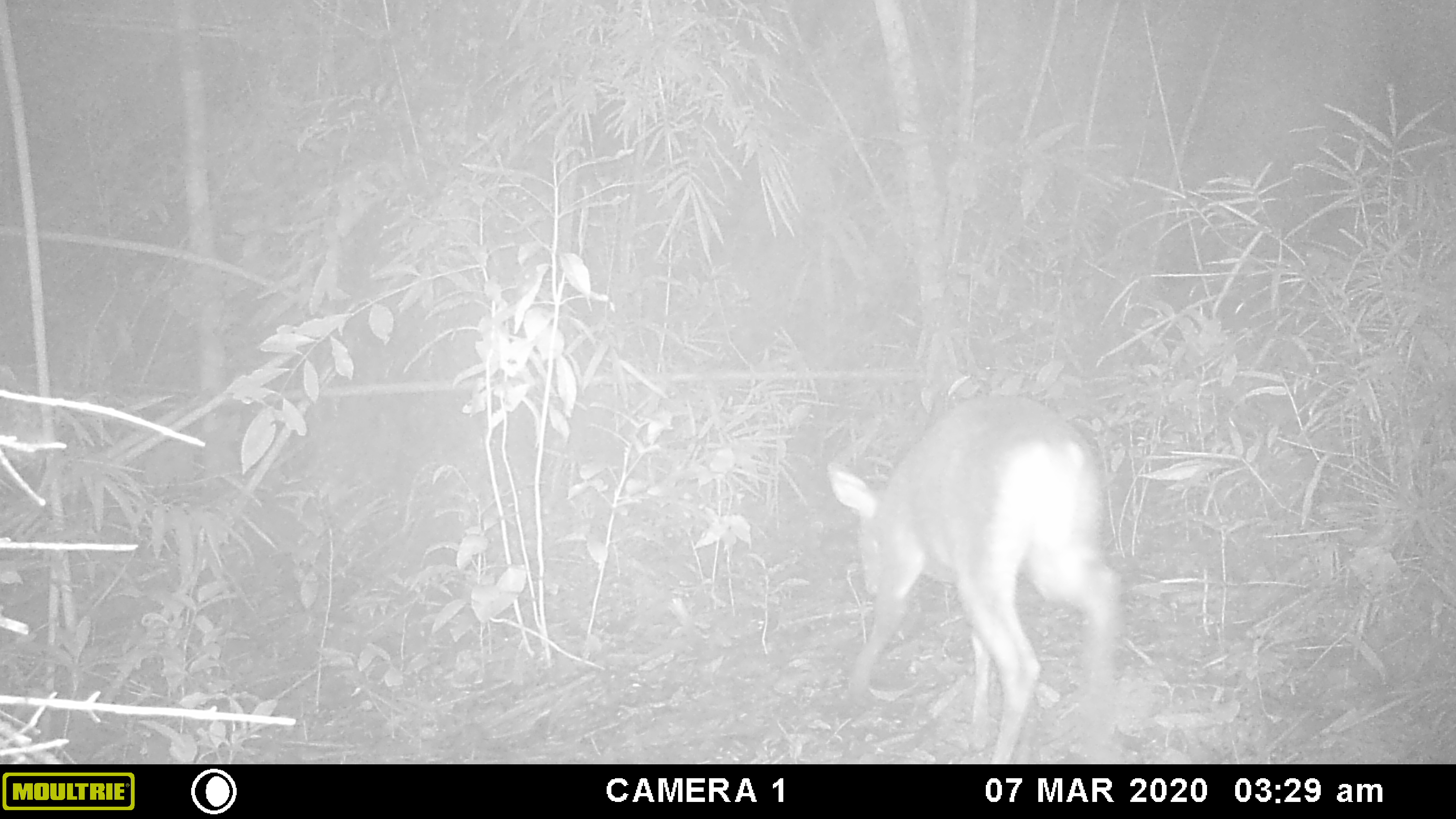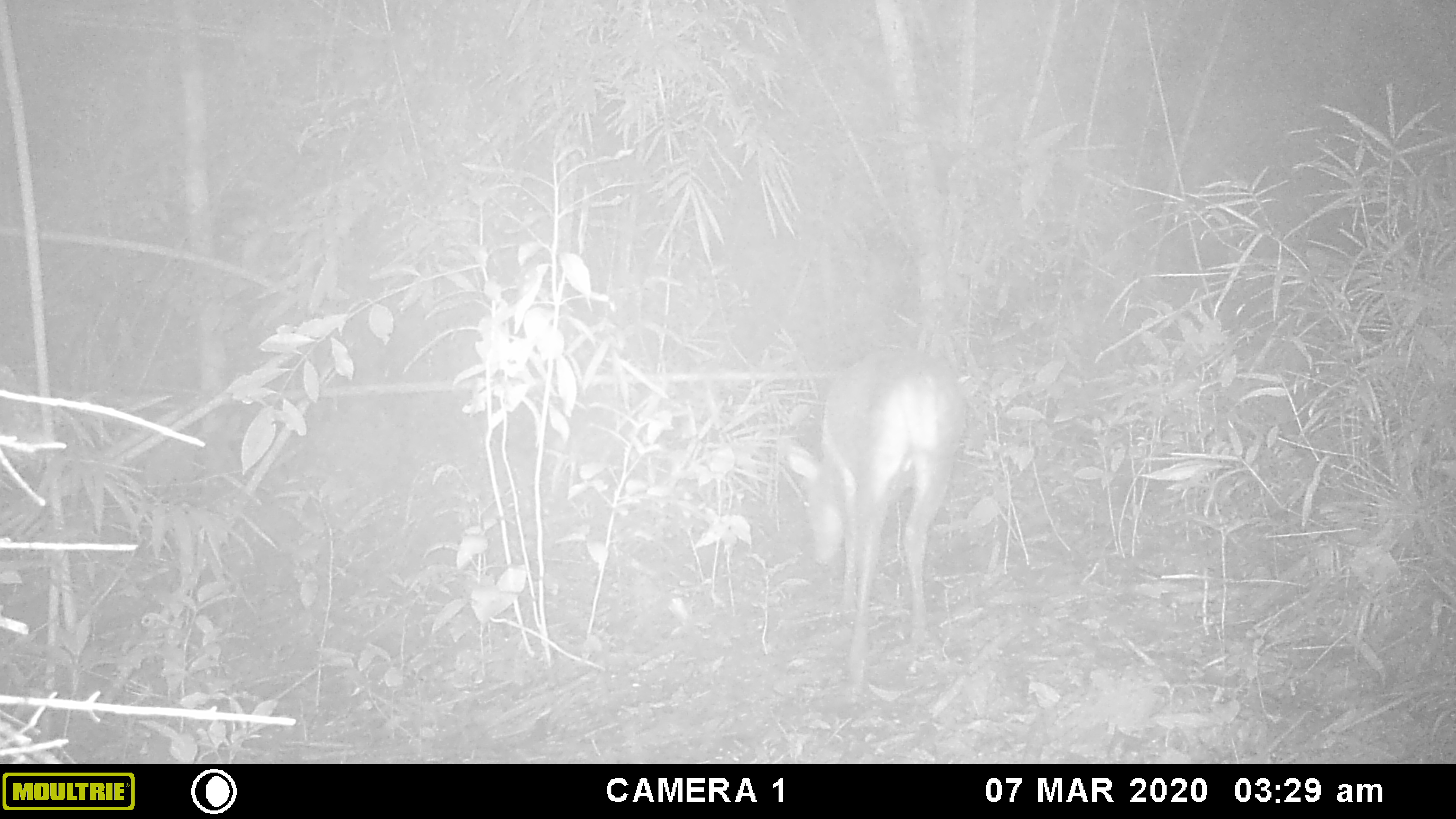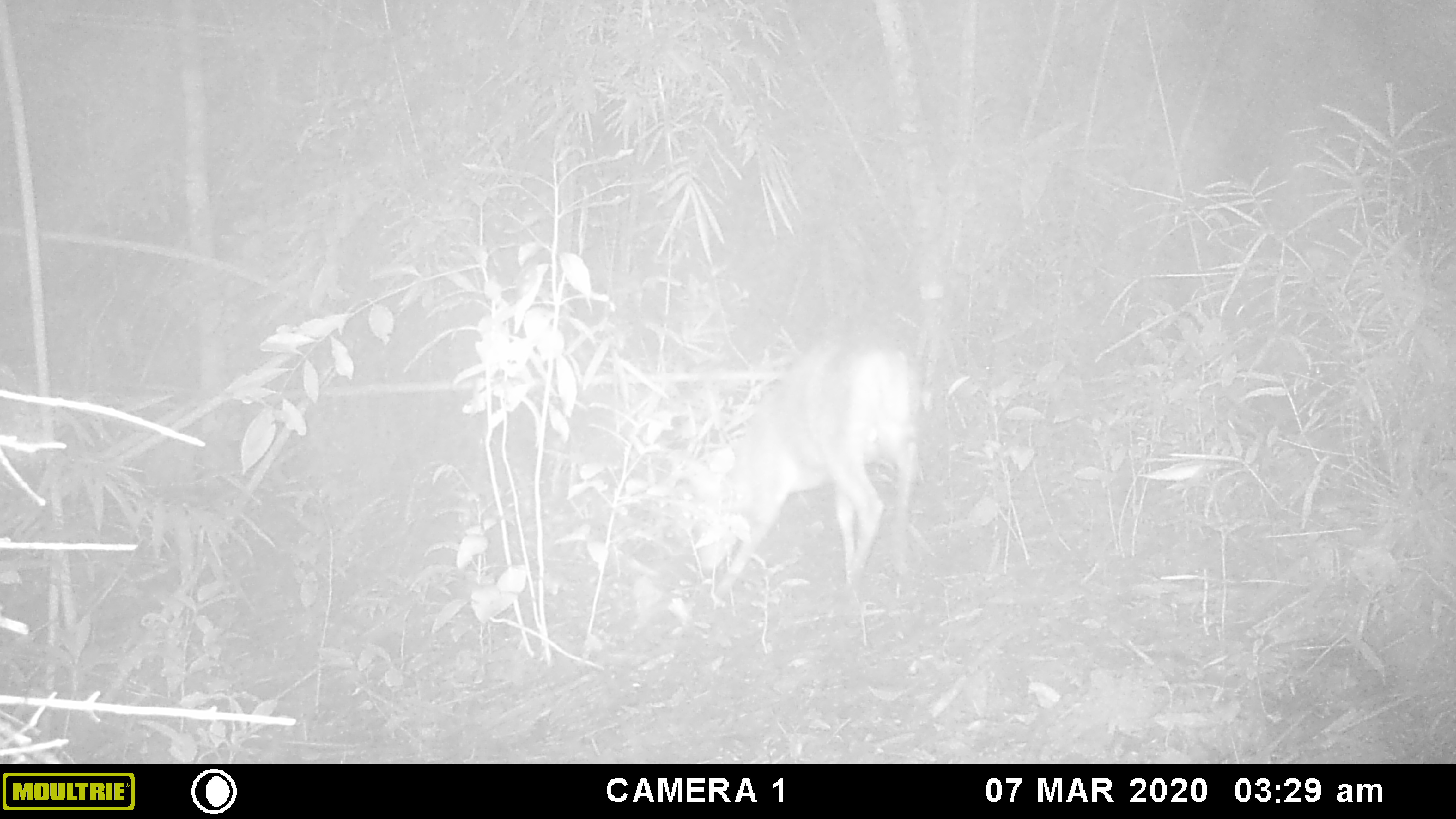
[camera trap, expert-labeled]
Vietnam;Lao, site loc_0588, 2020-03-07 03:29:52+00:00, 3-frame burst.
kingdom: Animalia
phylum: Chordata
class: Mammalia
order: Artiodactyla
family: Cervidae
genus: Muntiacus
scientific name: Muntiacus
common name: muntjacs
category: unidentified muntjac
Unidentified muntjac (muntjacs) (Muntiacus). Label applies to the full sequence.